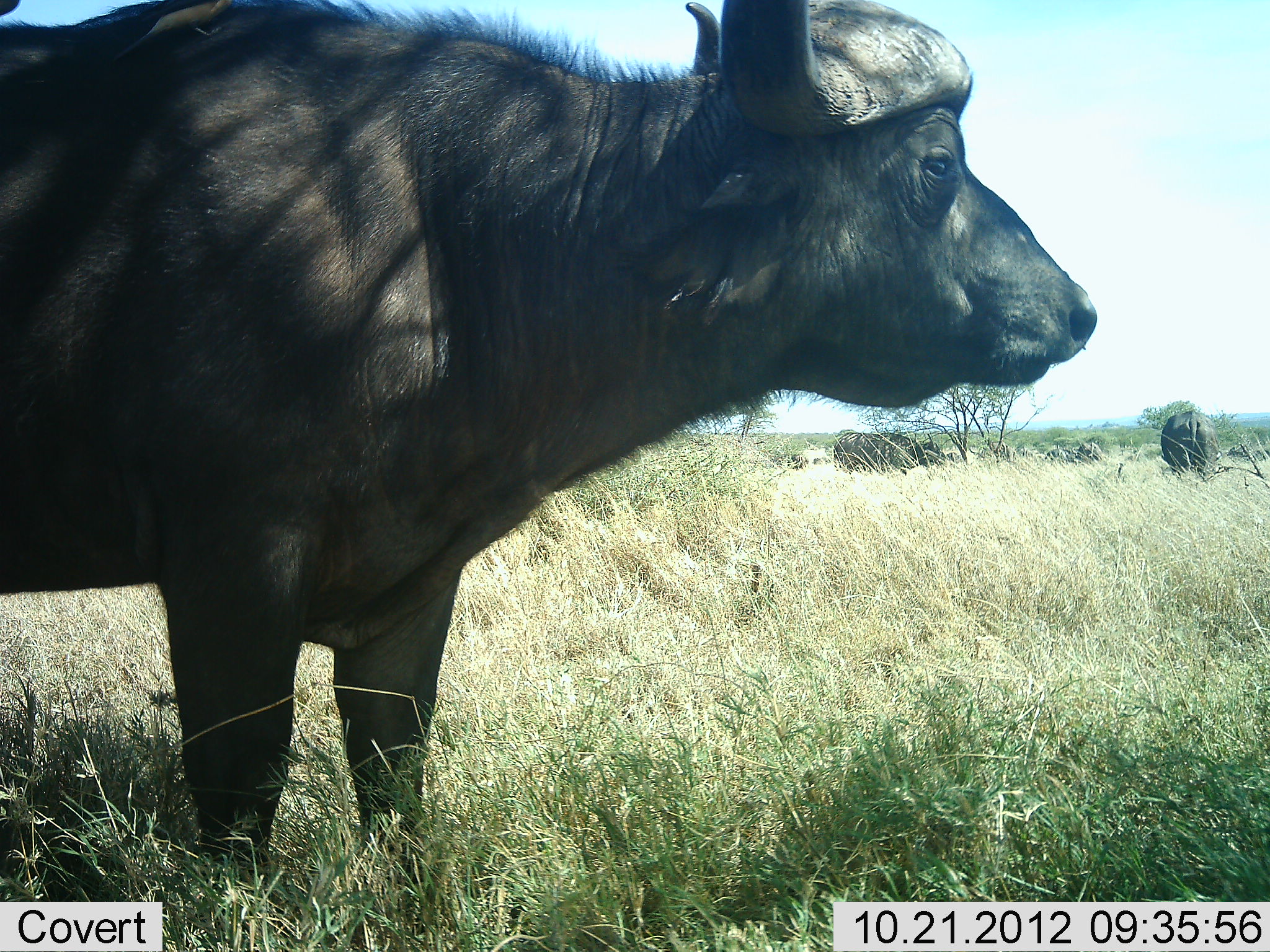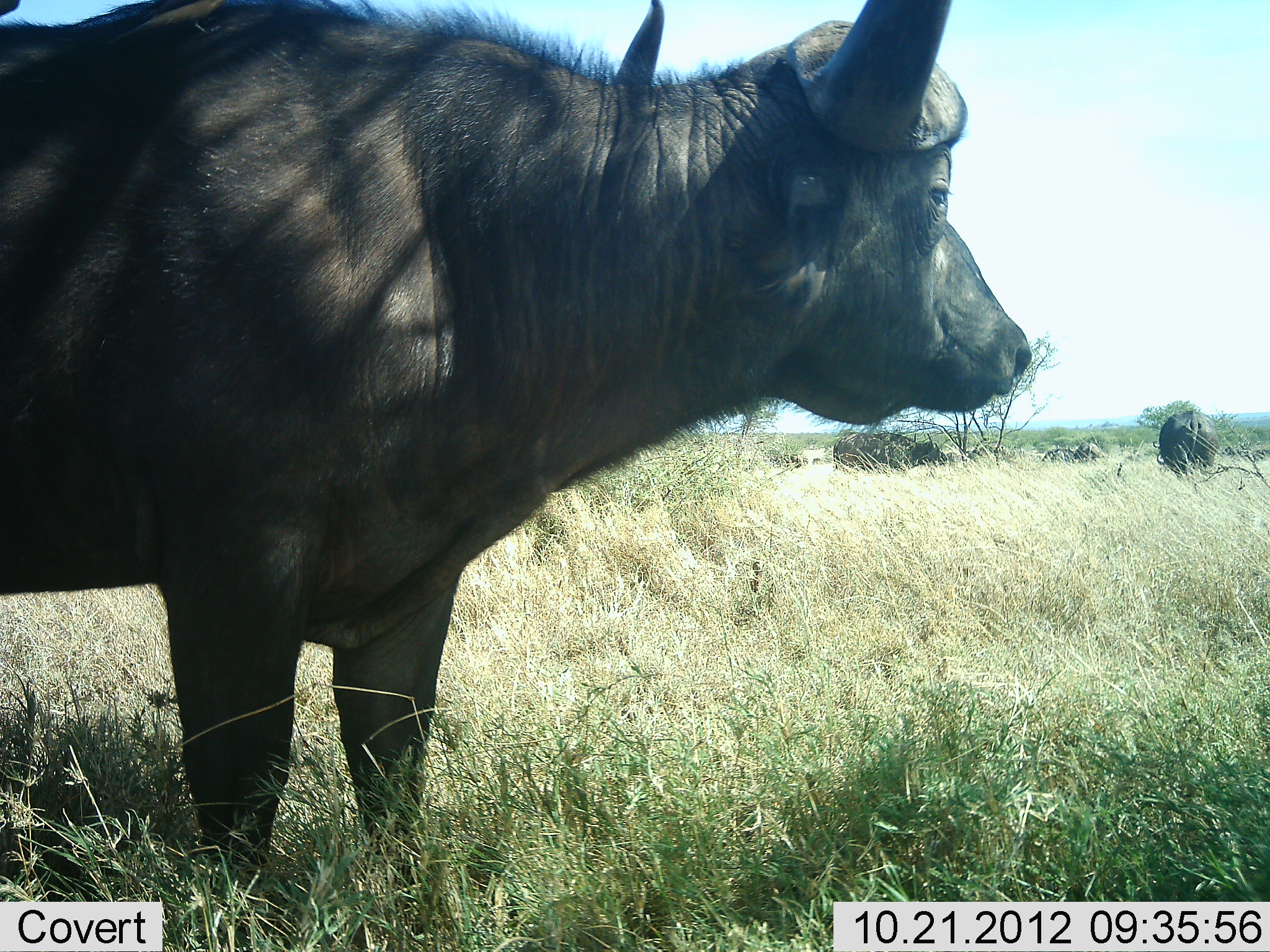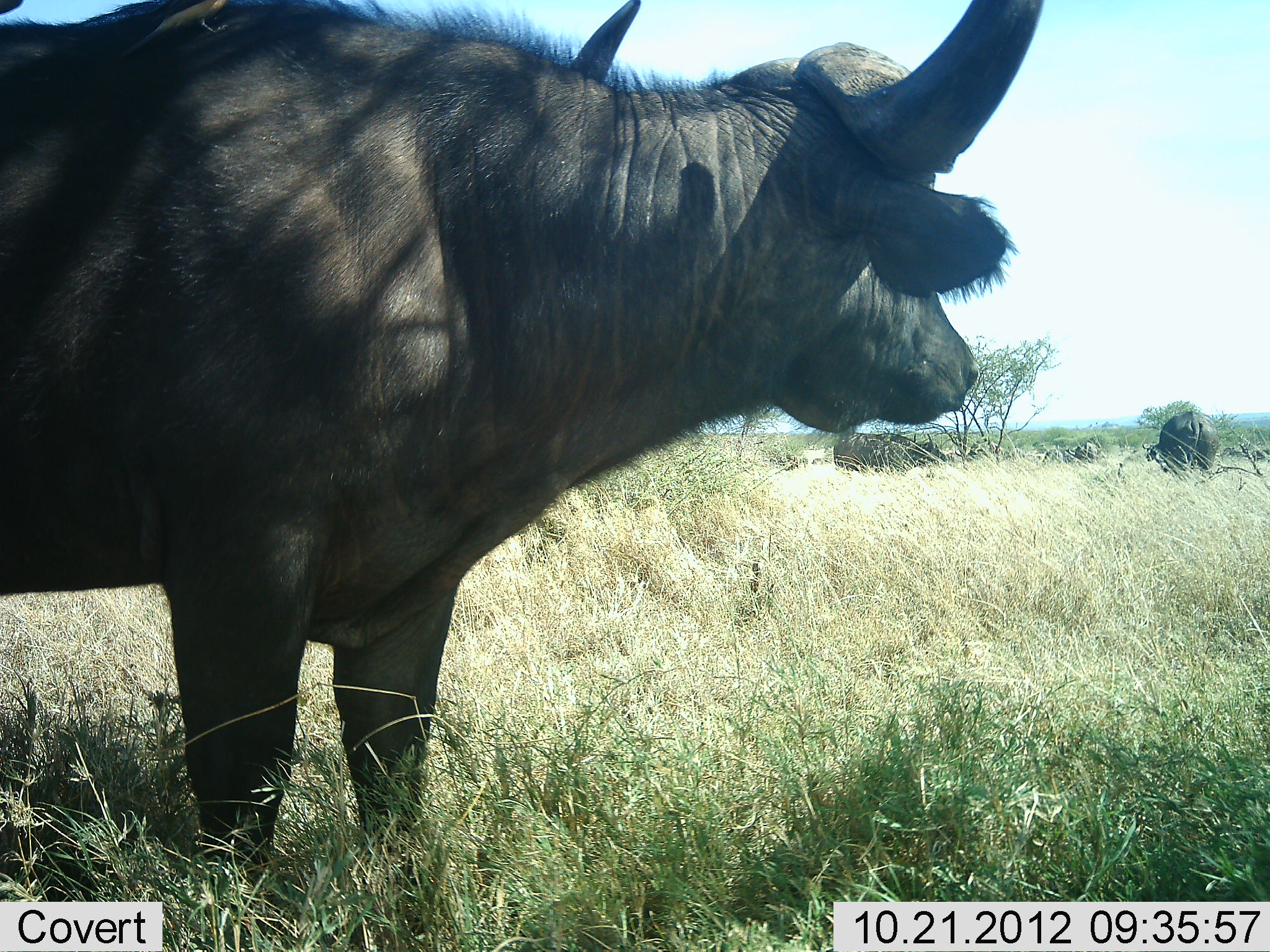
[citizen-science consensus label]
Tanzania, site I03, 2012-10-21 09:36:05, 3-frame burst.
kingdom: Animalia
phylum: Chordata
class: Mammalia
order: Artiodactyla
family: Bovidae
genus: Syncerus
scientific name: Syncerus caffer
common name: cape buffalo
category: buffalo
Buffalo (cape buffalo) (Syncerus caffer), count 3. Behavior (volunteer vote fractions): standing 91%, resting 9%, moving 9%, interacting 0%. Young present (vote fraction): 0%. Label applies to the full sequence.